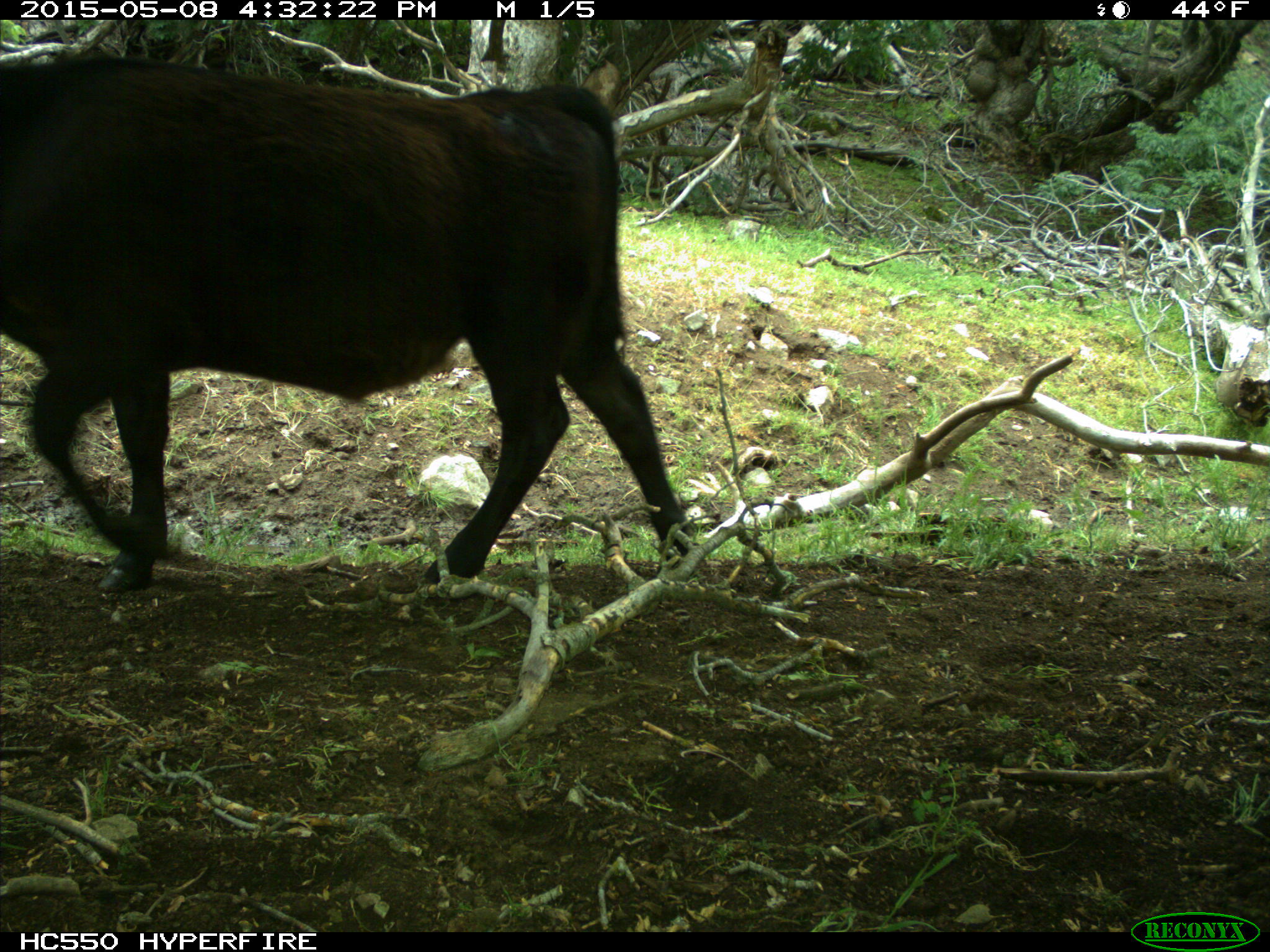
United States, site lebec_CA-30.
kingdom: Animalia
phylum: Chordata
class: Mammalia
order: Artiodactyla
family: Bovidae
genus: Bos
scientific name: Bos taurus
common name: domestic cow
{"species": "Bos taurus (domestic cow)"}